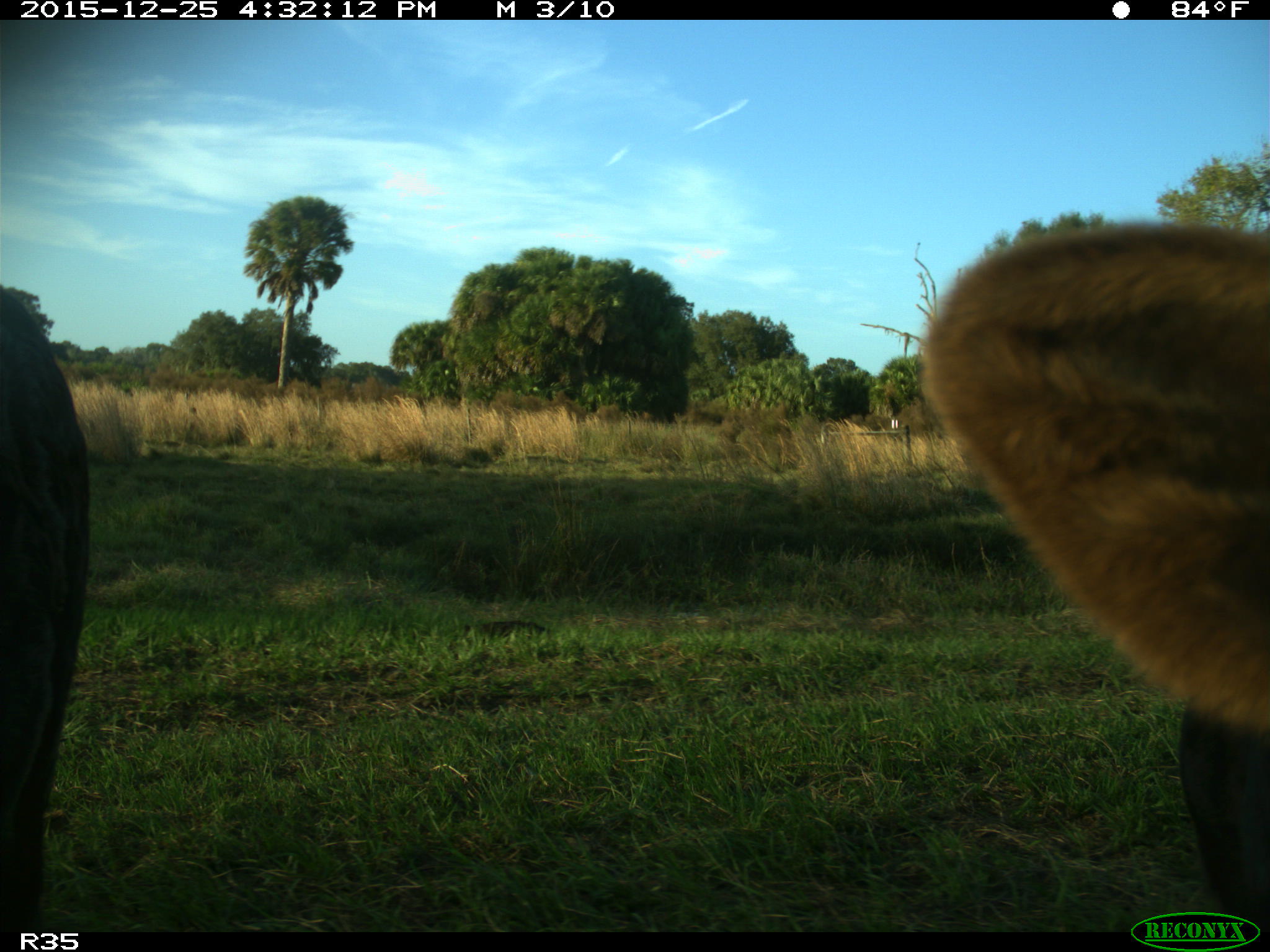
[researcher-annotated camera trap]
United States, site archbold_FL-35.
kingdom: Animalia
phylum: Chordata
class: Mammalia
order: Artiodactyla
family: Bovidae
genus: Bos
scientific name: Bos taurus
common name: domestic cow